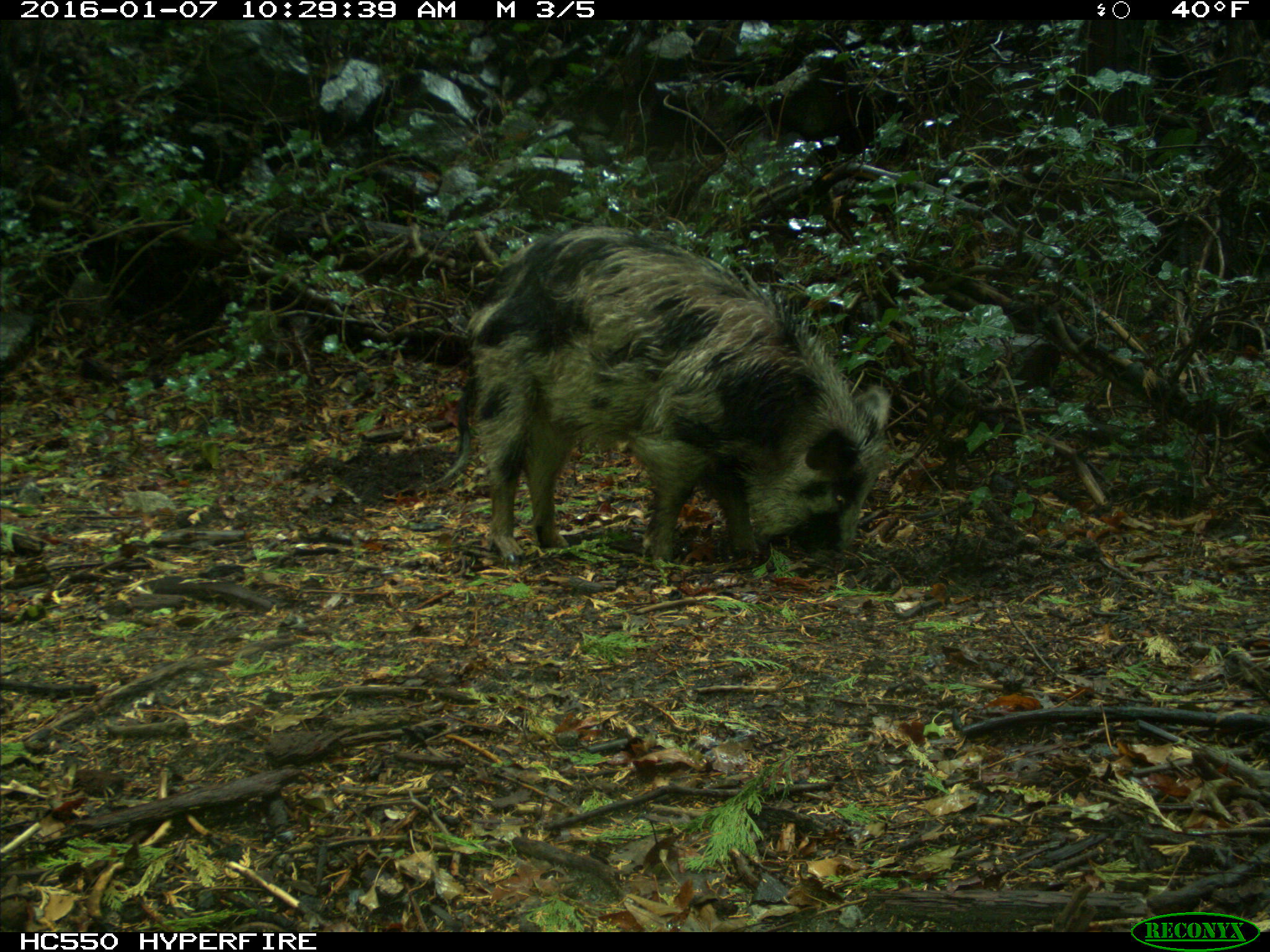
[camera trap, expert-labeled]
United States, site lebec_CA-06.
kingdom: Animalia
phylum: Chordata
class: Mammalia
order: Artiodactyla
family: Suidae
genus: Sus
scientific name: Sus scrofa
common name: wild boar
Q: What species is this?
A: Sus scrofa (wild boar).